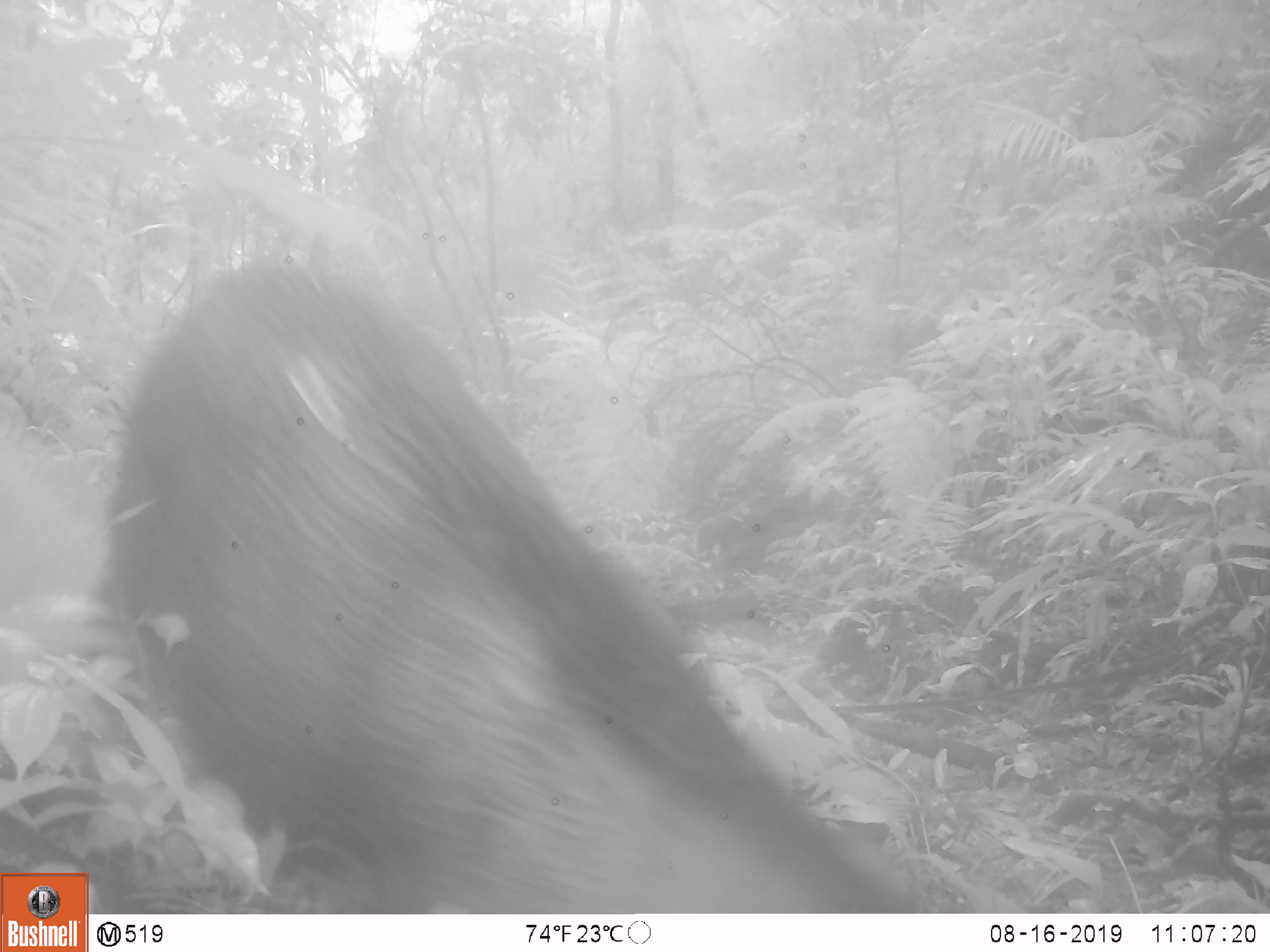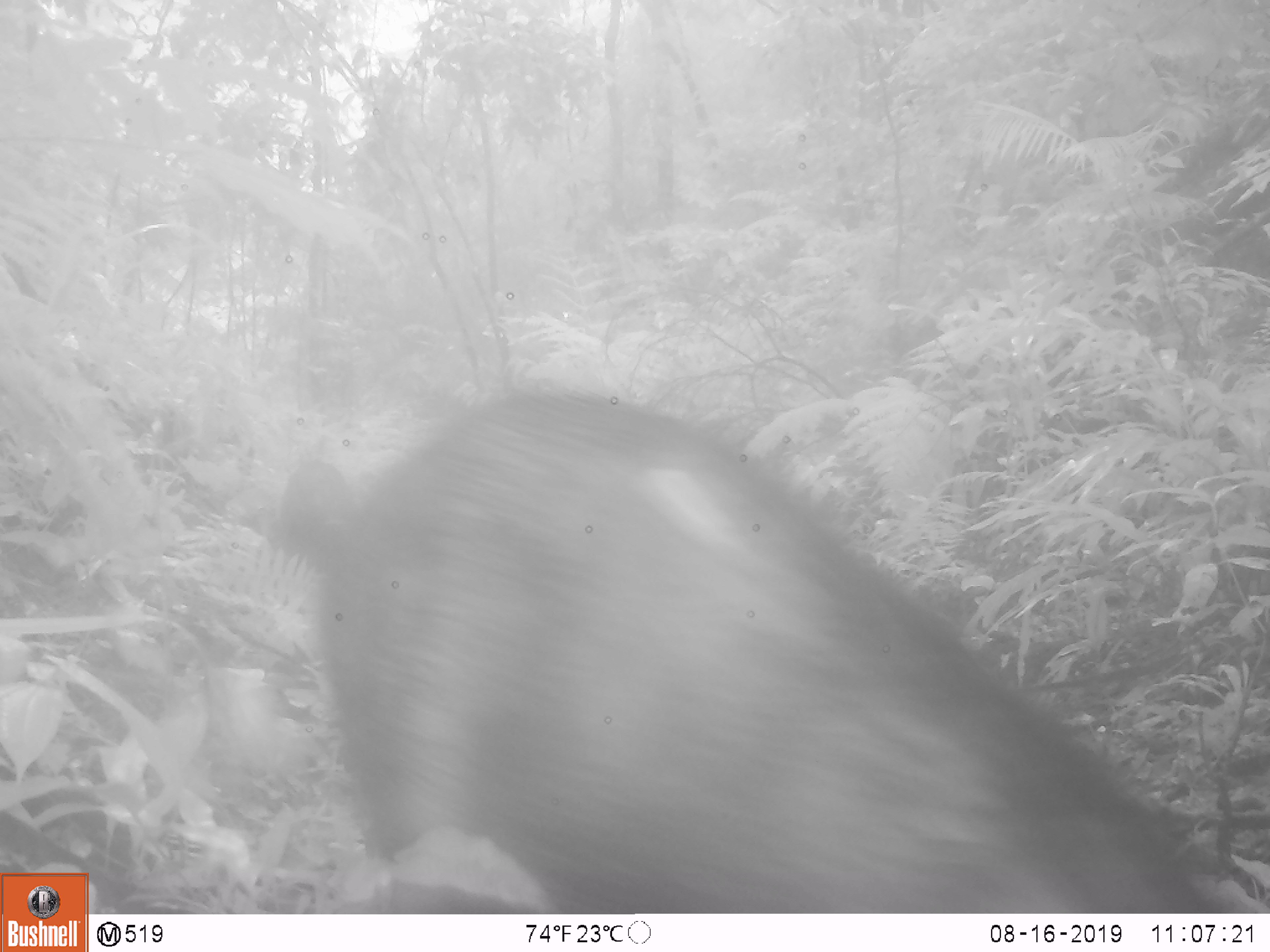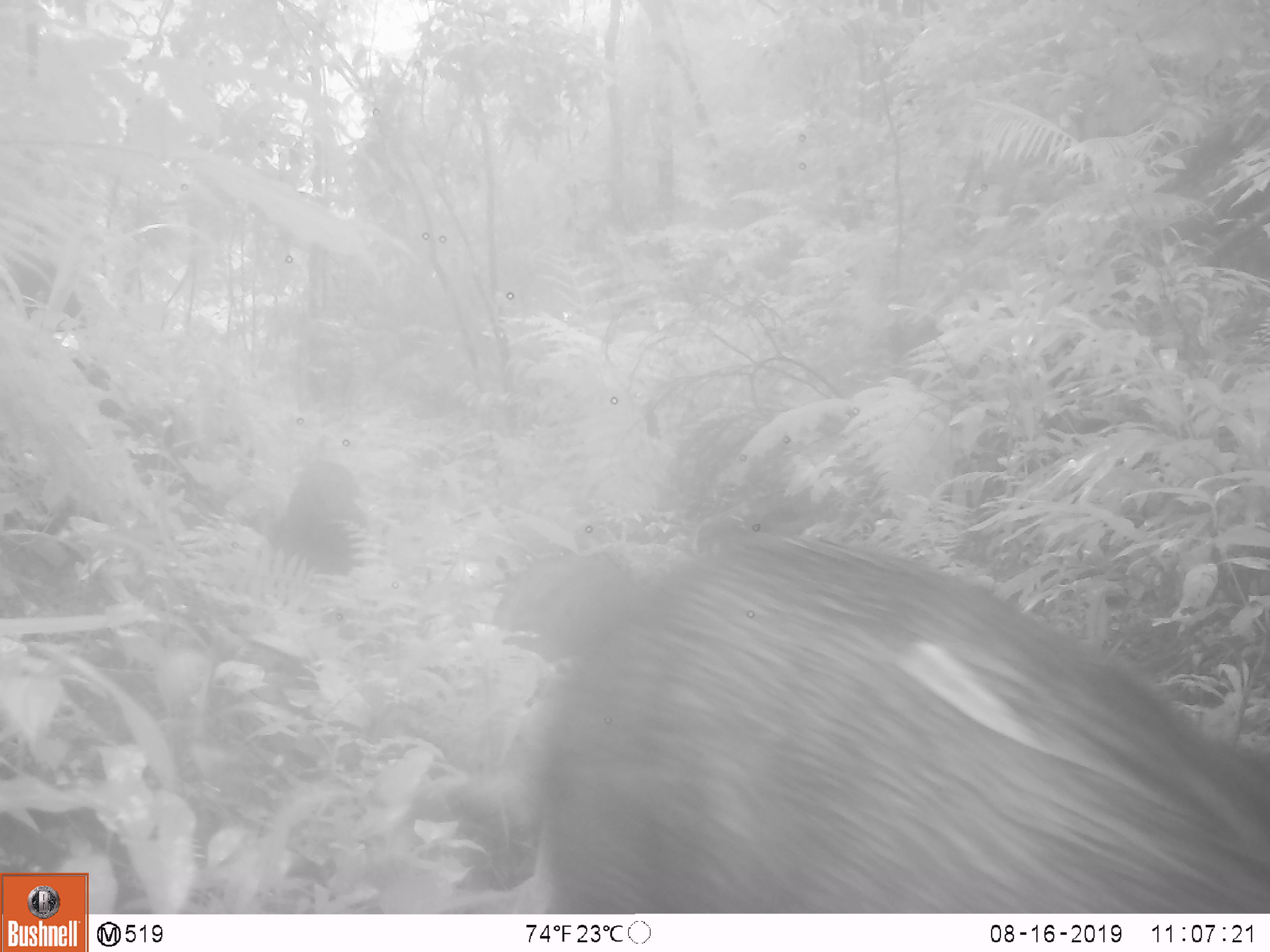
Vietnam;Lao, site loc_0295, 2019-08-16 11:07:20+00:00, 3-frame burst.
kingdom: Animalia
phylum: Chordata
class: Mammalia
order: Artiodactyla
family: Suidae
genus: Sus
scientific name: Sus scrofa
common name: eurasian wild pig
Eurasian wild pig (Sus scrofa). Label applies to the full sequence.